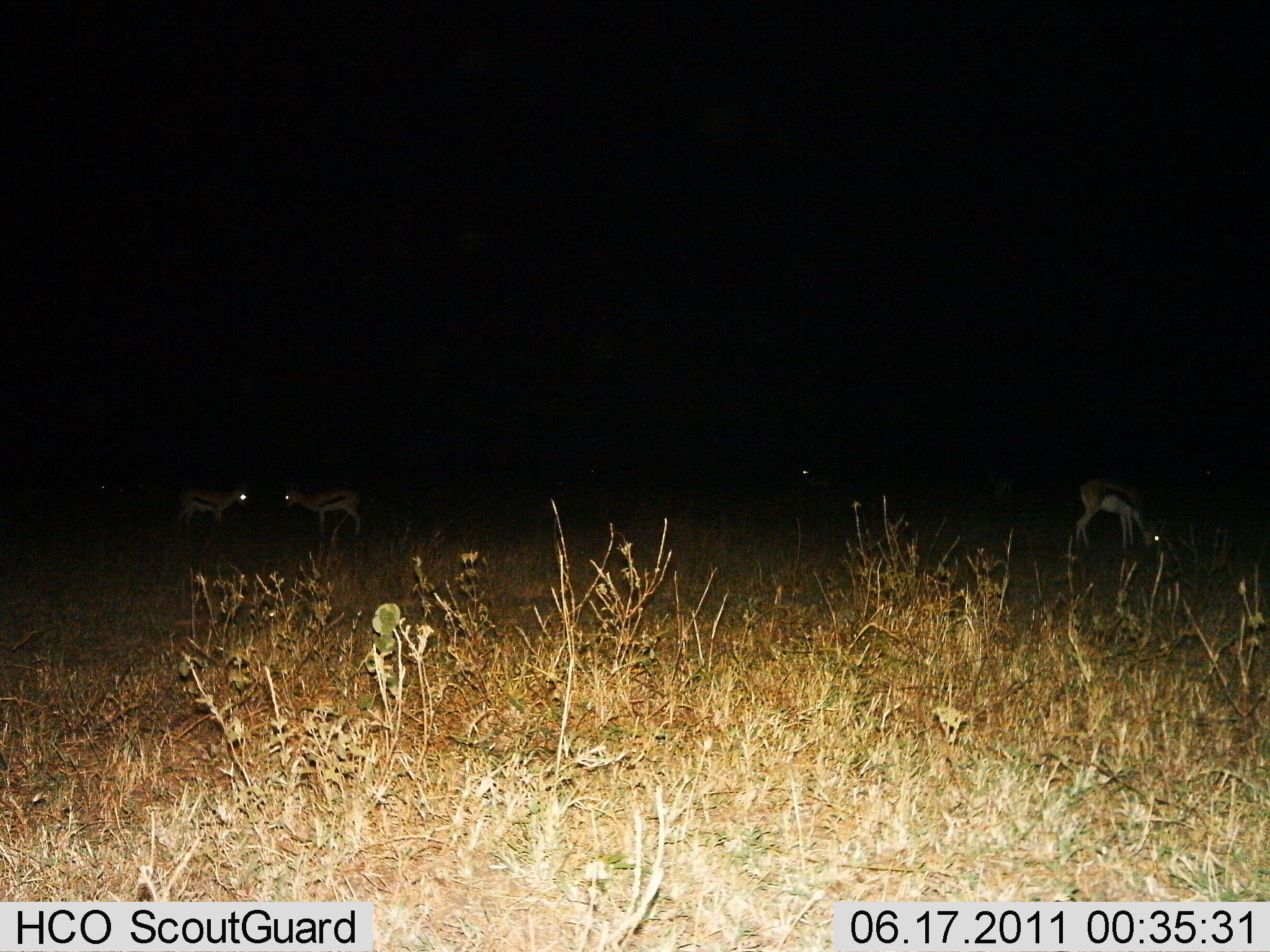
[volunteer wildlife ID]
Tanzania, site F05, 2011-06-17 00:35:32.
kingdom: Animalia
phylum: Chordata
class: Mammalia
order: Artiodactyla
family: Bovidae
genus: Eudorcas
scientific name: Eudorcas thomsonii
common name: thomson's gazelle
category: gazellethomsons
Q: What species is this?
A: Gazellethomsons (thomson's gazelle) (Eudorcas thomsonii).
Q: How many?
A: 4.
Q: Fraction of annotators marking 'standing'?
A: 92%.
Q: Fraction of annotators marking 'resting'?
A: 0%.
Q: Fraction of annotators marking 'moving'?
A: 0%.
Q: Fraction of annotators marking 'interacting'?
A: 8%.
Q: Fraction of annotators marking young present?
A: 0%.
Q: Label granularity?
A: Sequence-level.